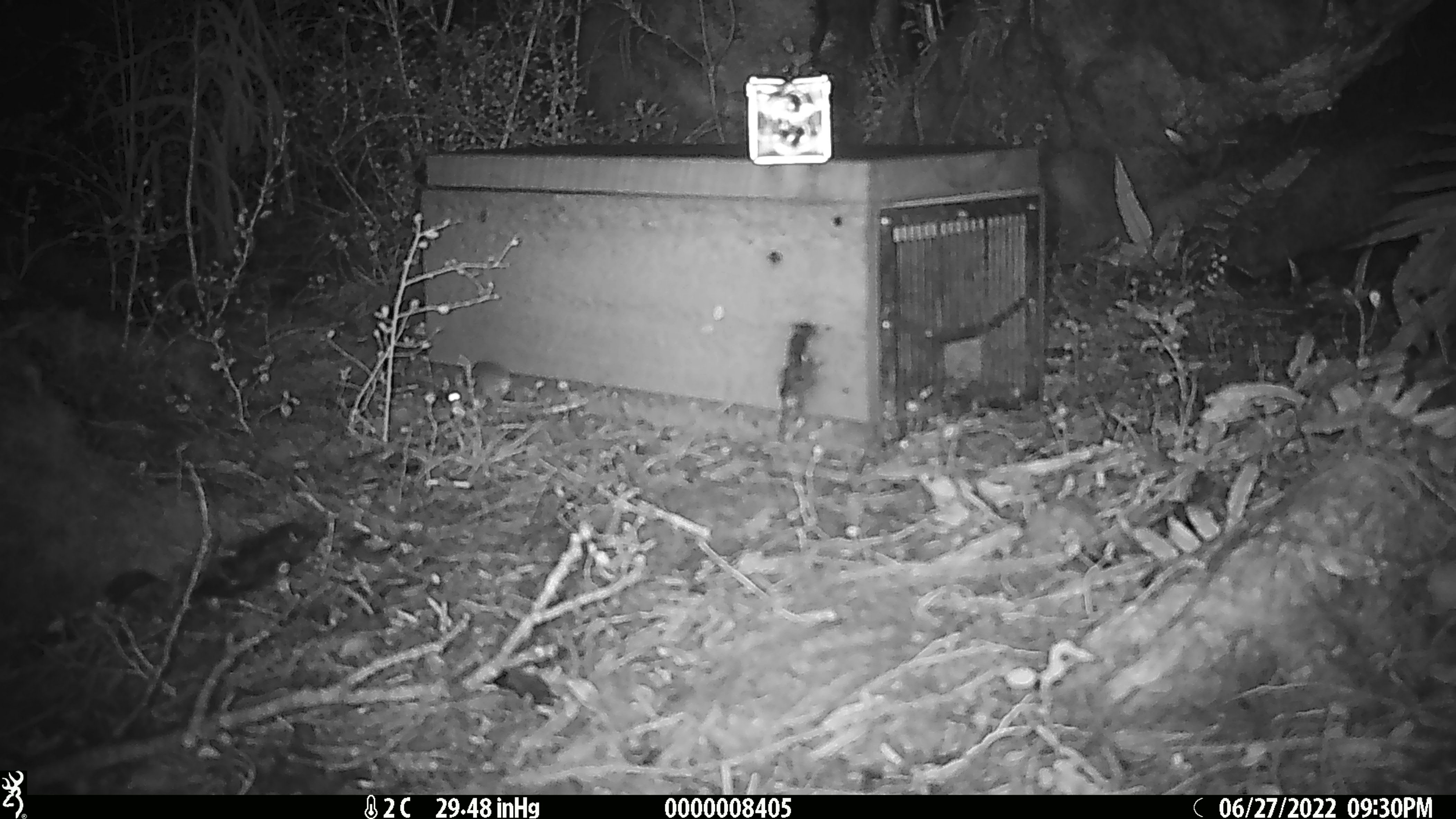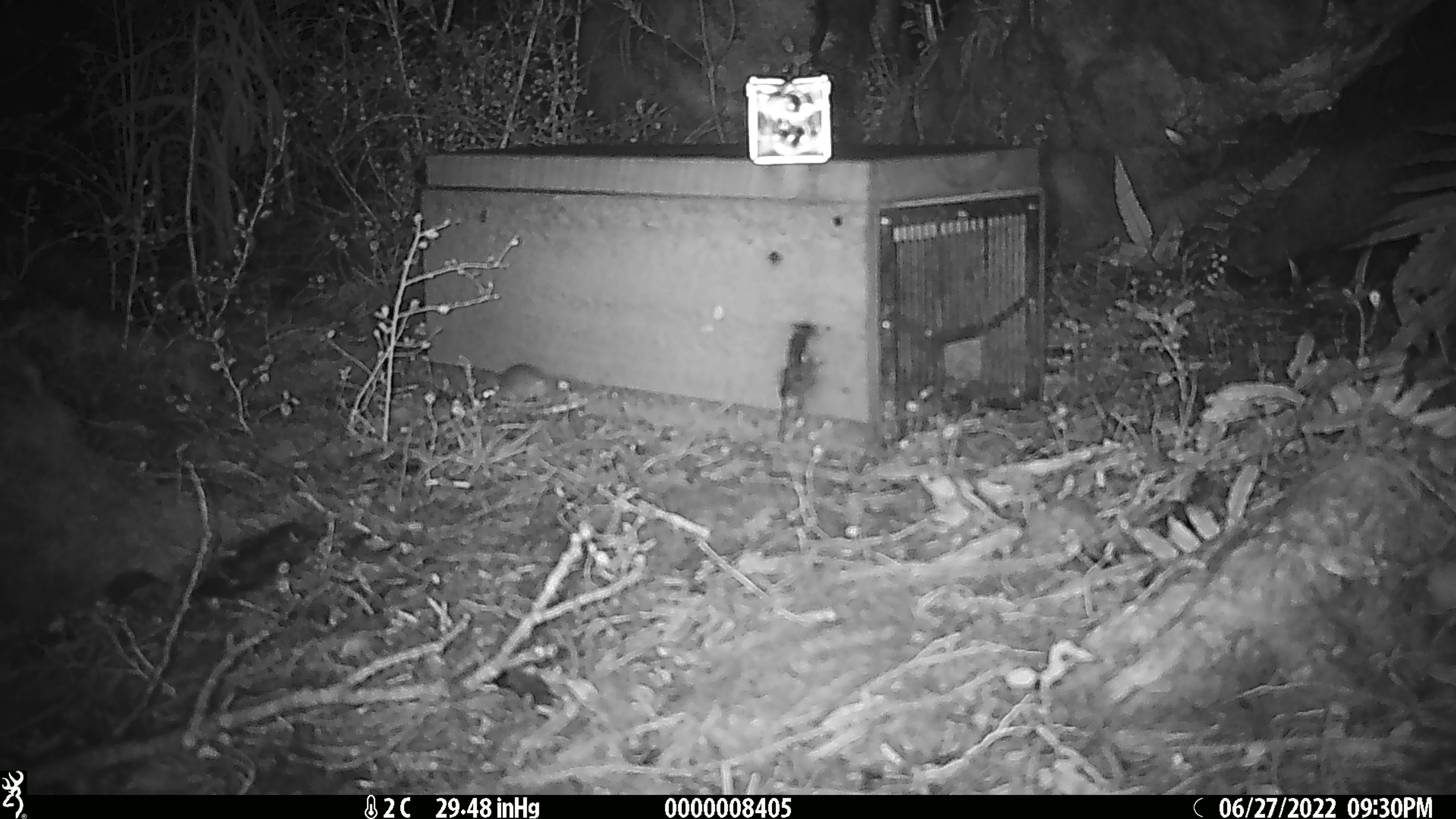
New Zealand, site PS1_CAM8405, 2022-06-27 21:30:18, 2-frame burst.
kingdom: Animalia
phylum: Chordata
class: Mammalia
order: Rodentia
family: Muridae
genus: Mus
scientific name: Mus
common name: mouse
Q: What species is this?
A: Mouse (Mus).